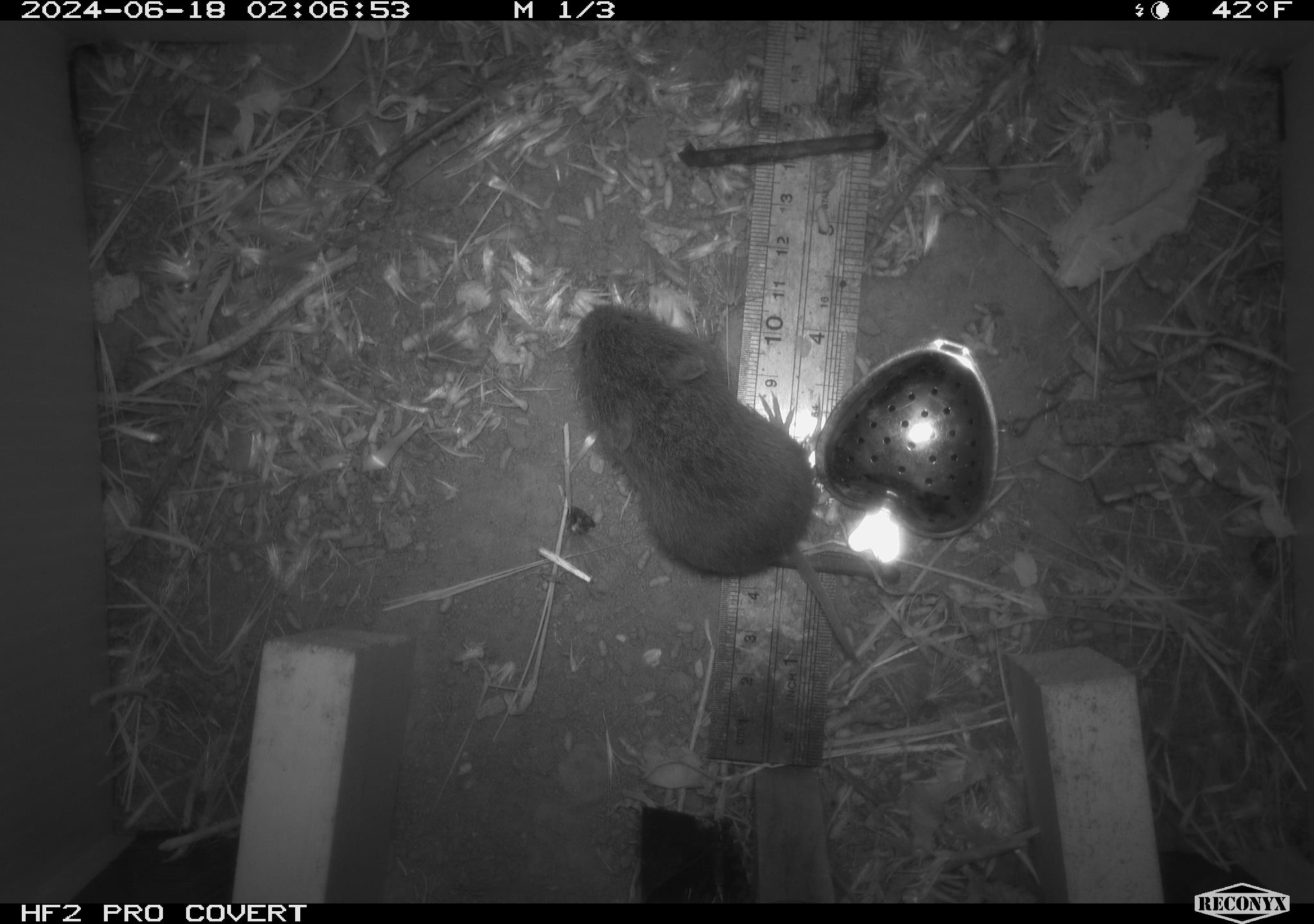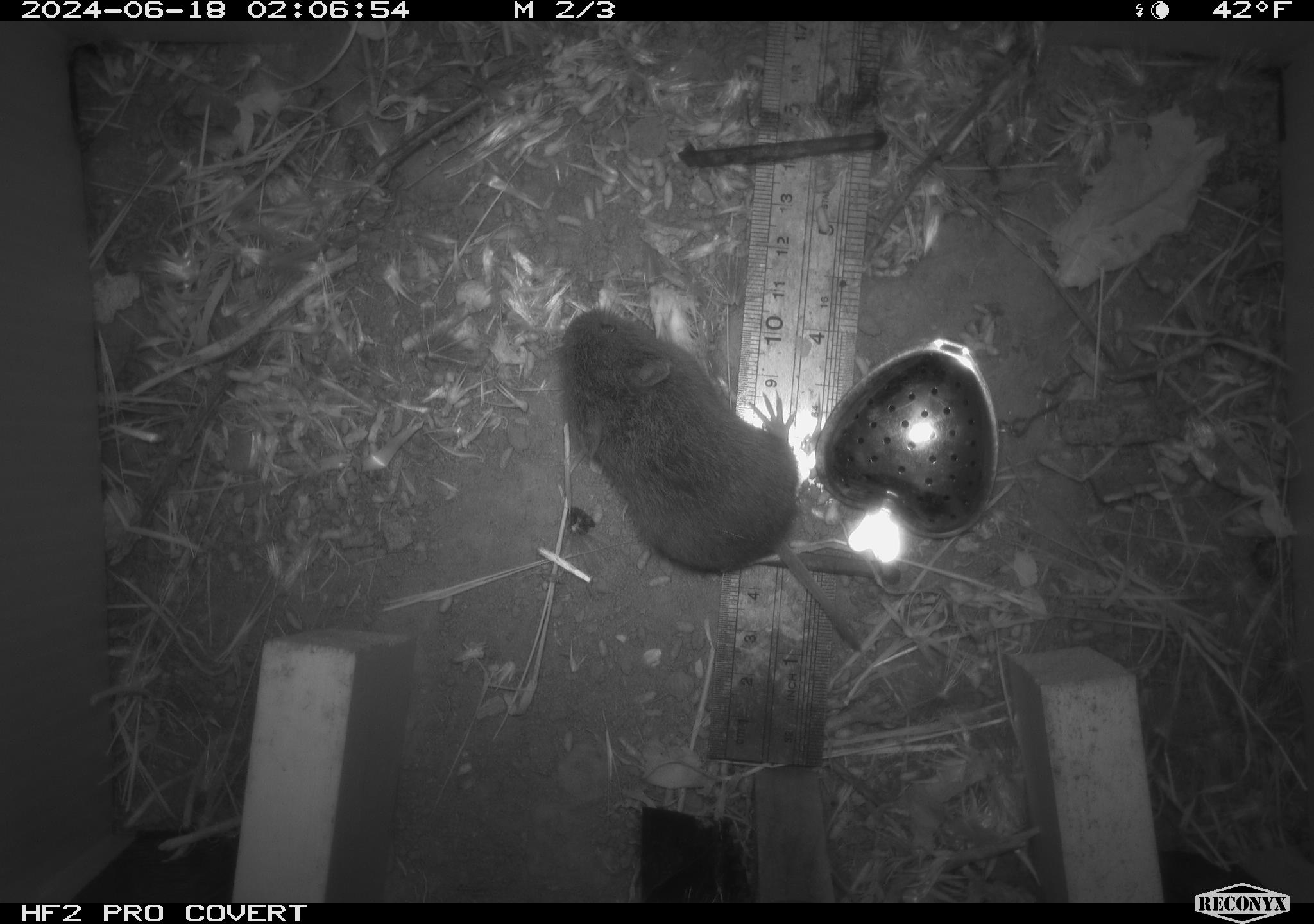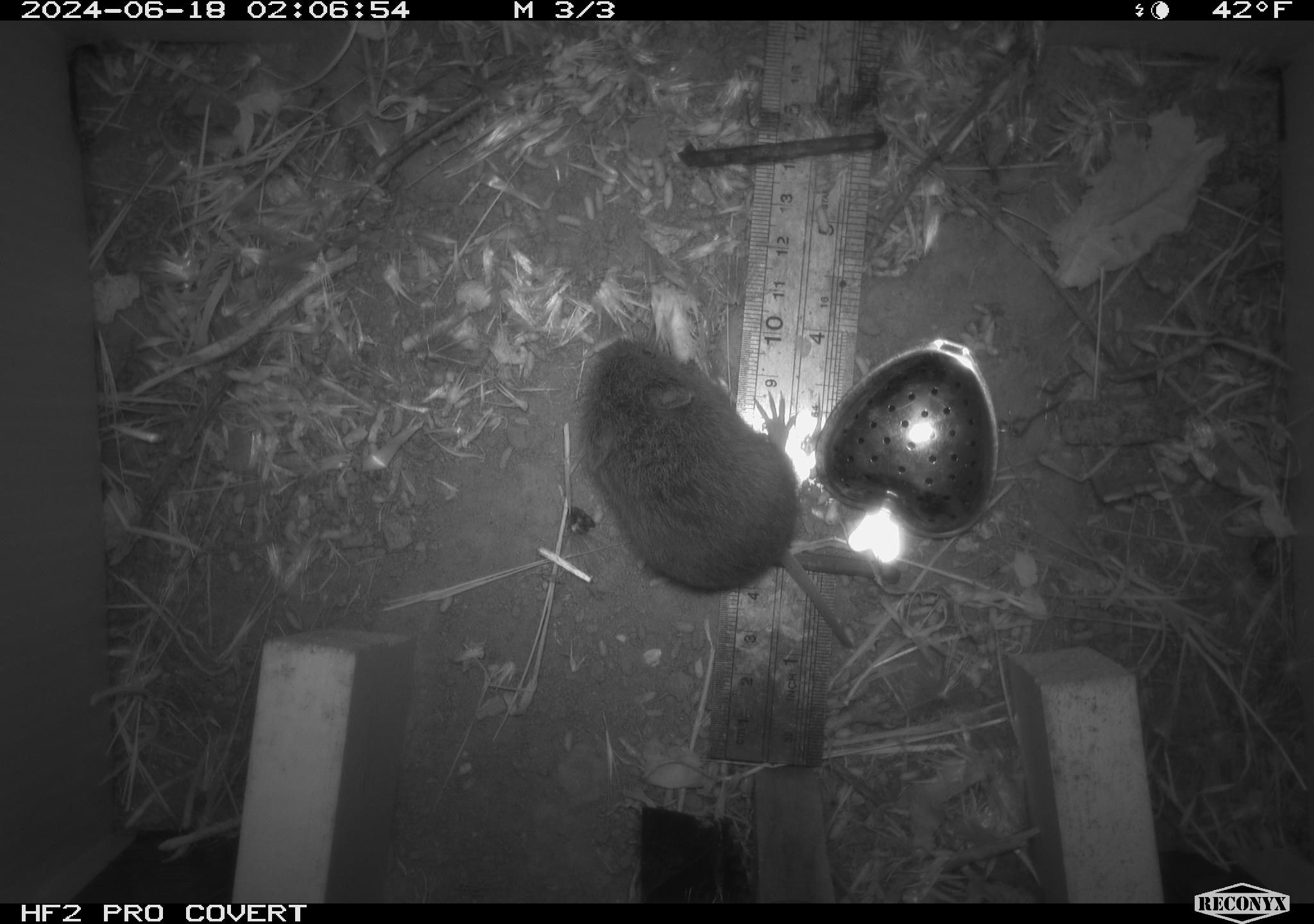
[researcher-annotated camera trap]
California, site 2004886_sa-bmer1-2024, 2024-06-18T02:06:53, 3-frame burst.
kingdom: Animalia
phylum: Chordata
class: Mammalia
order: Rodentia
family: Cricetidae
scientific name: Cricetidae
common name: hamsters, voles, lemmings, and allies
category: cricetidae family